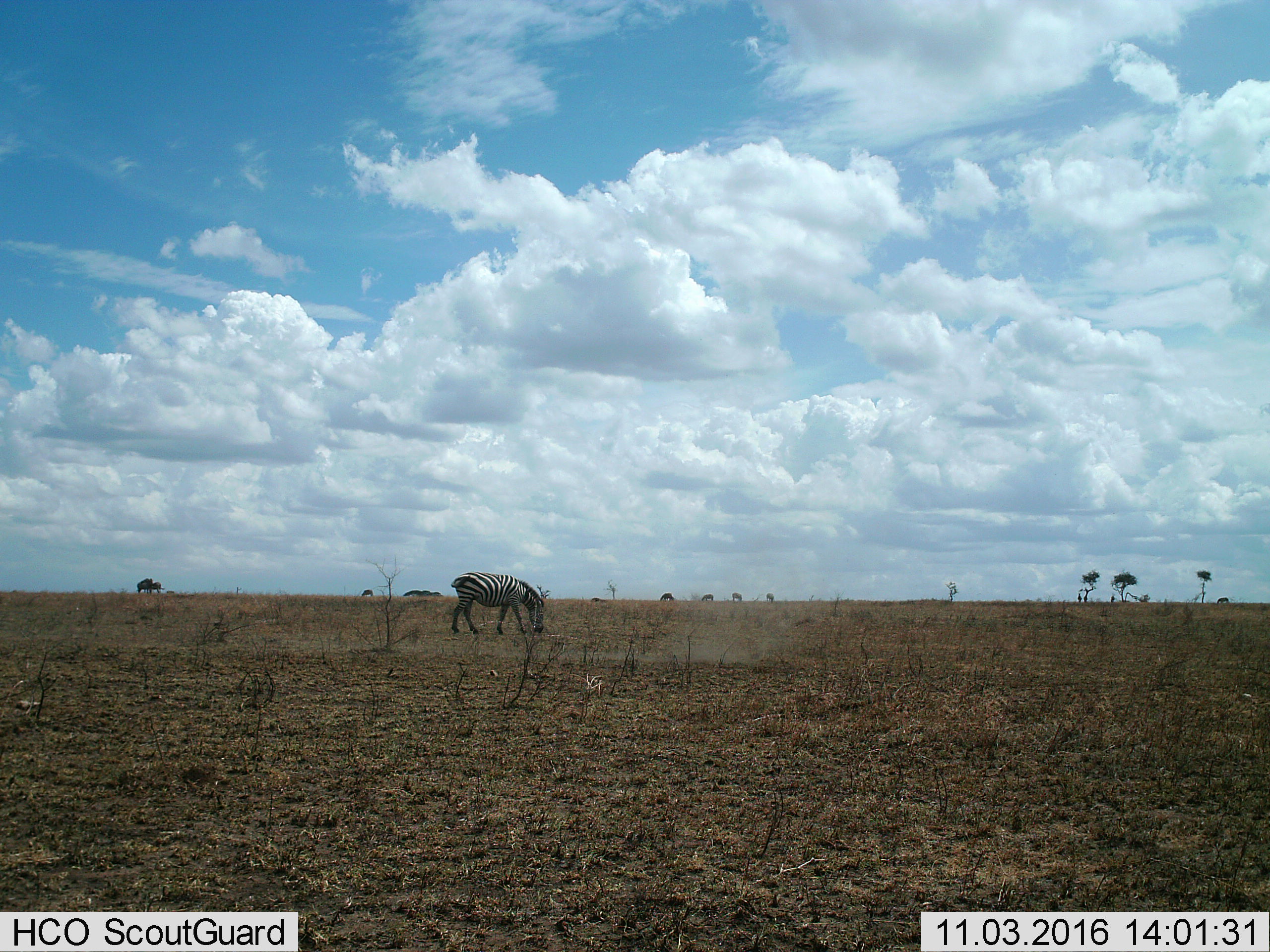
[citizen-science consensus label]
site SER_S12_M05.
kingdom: Animalia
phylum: Chordata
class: Mammalia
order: Perissodactyla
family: Equidae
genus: Equus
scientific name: Equus quagga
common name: plains zebra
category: zebraplains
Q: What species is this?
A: Zebraplains (plains zebra) (Equus quagga).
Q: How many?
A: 1.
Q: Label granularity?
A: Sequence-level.